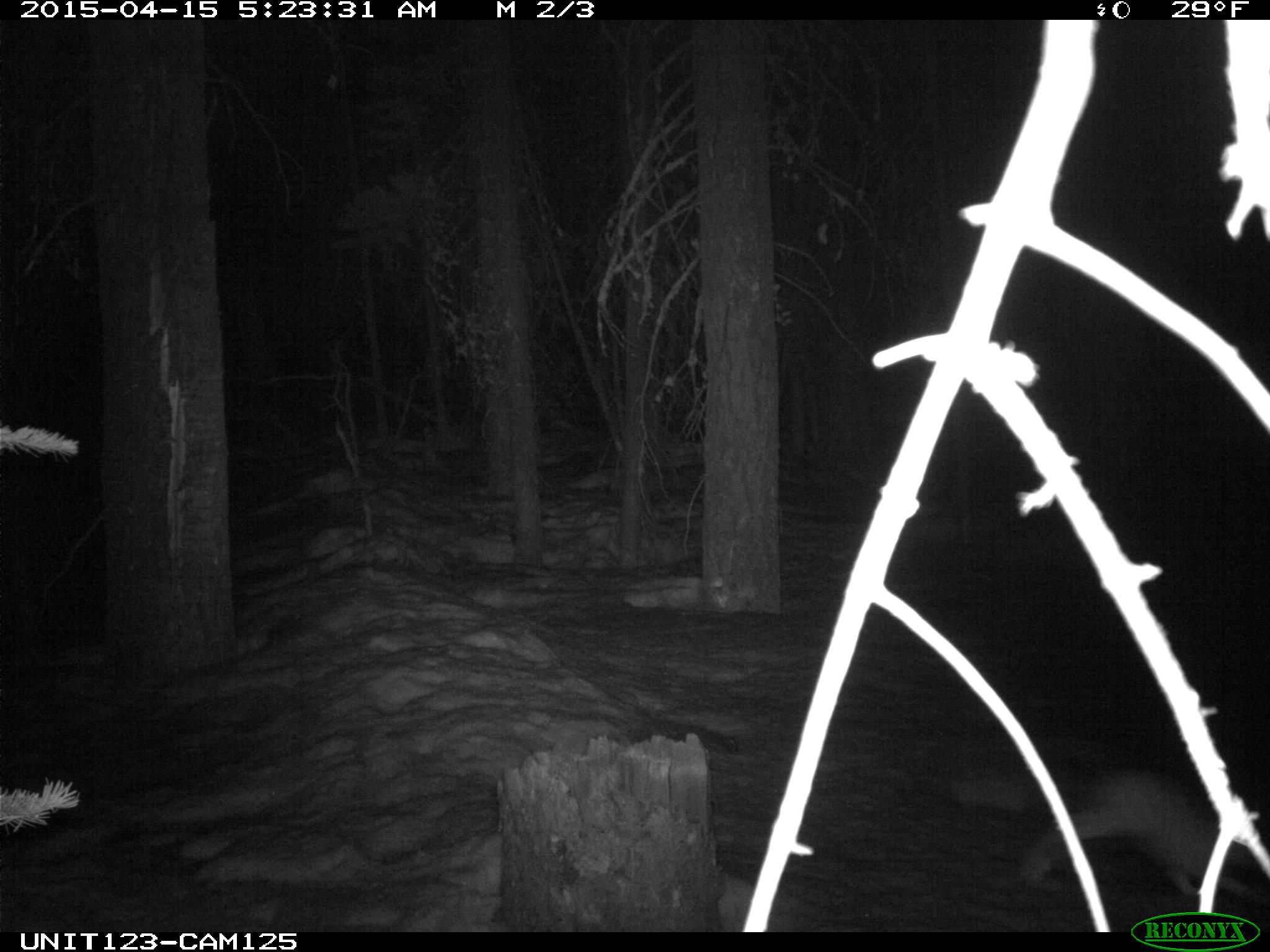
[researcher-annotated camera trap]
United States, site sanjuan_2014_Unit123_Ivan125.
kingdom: Animalia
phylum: Chordata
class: Mammalia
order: Lagomorpha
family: Leporidae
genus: Lepus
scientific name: Lepus americanus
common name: snowshoe hare